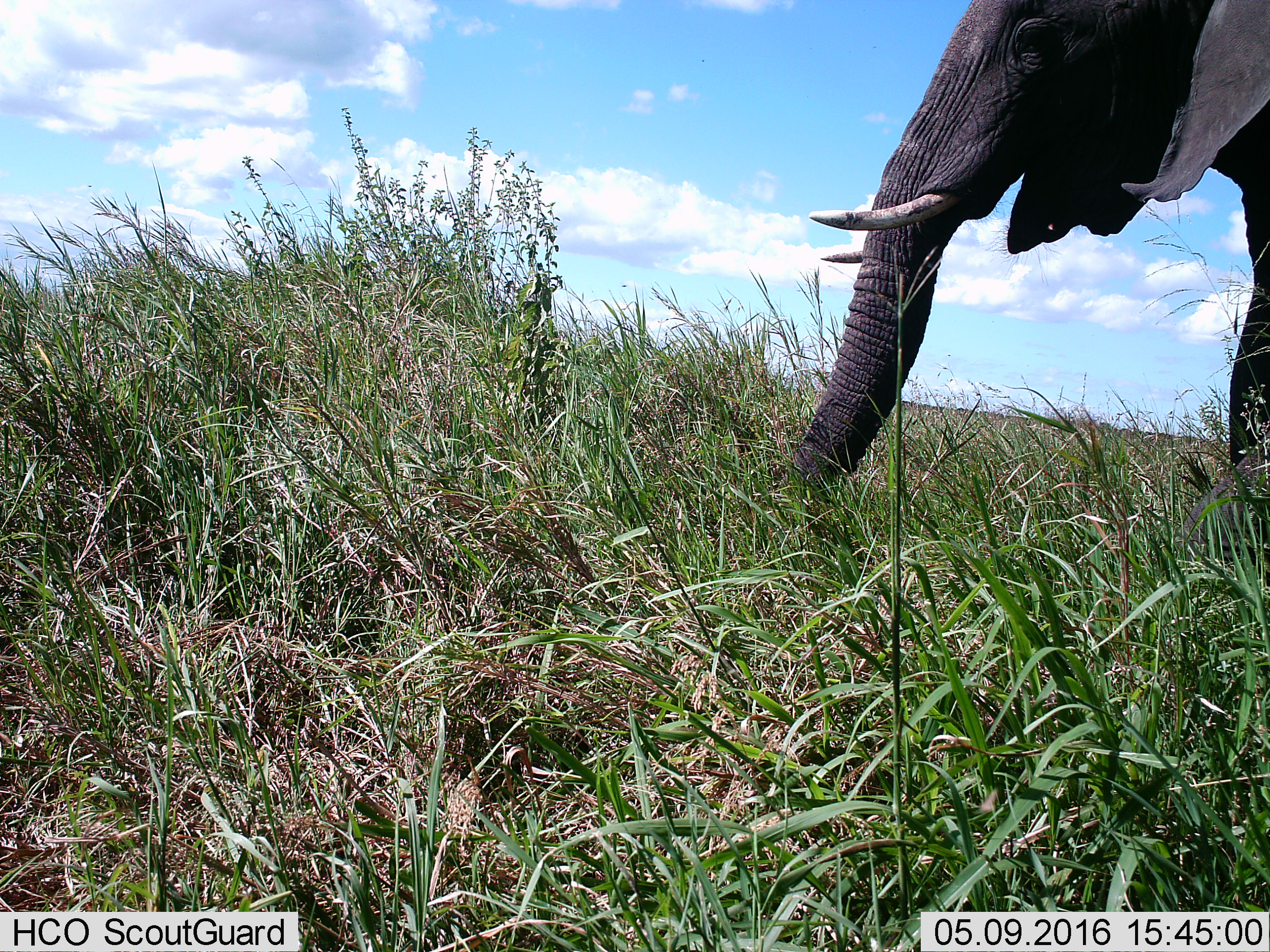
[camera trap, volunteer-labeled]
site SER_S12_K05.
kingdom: Animalia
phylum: Chordata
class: Mammalia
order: Proboscidea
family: Elephantidae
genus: Loxodonta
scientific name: Loxodonta africana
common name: african bush elephant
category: elephant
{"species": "elephant (african bush elephant) (Loxodonta africana)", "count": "1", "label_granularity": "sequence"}